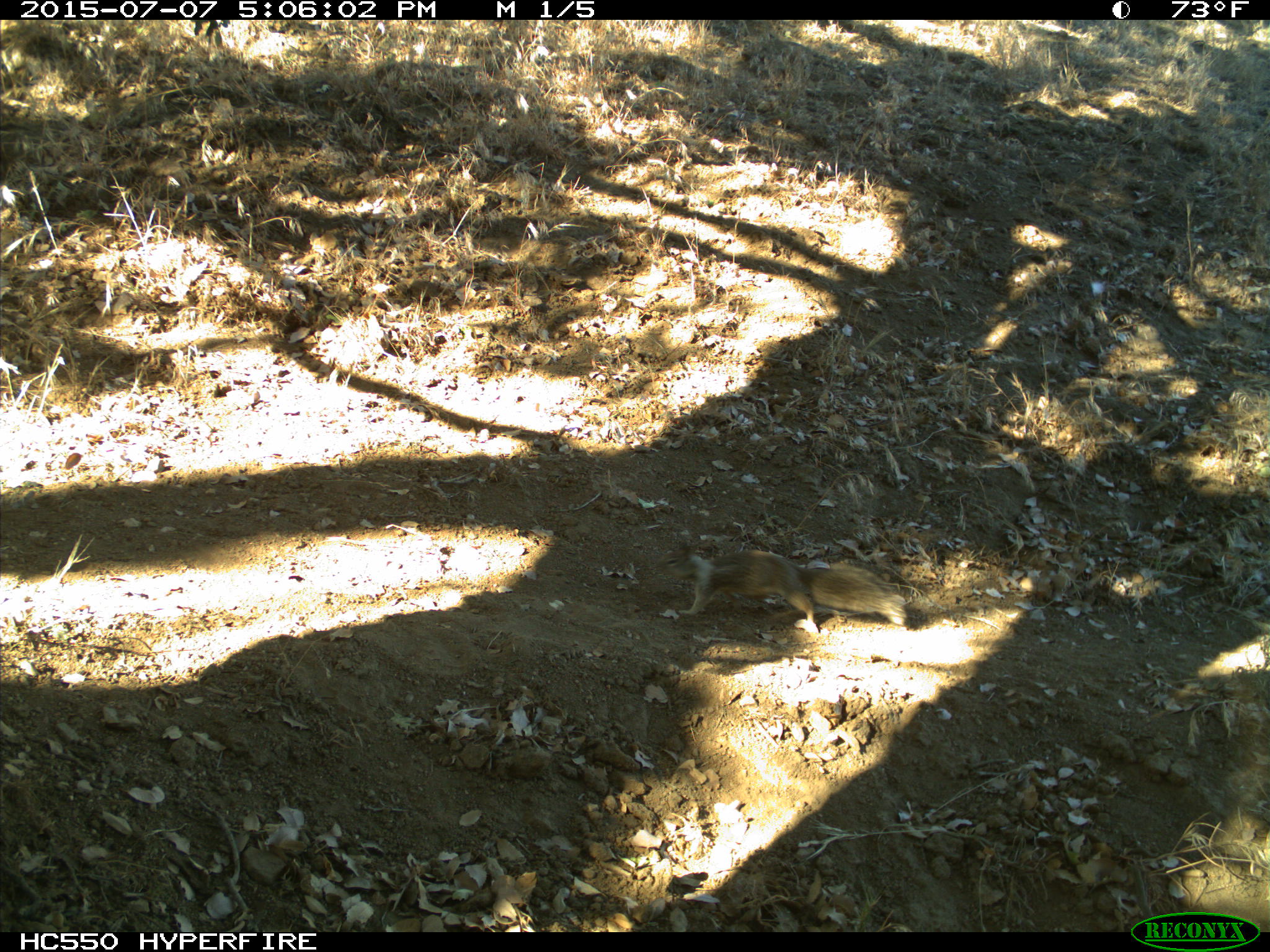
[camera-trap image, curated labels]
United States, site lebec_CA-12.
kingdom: Animalia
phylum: Chordata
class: Mammalia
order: Rodentia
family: Sciuridae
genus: Otospermophilus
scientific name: Otospermophilus beecheyi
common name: california ground squirrel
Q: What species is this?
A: Otospermophilus beecheyi (california ground squirrel).